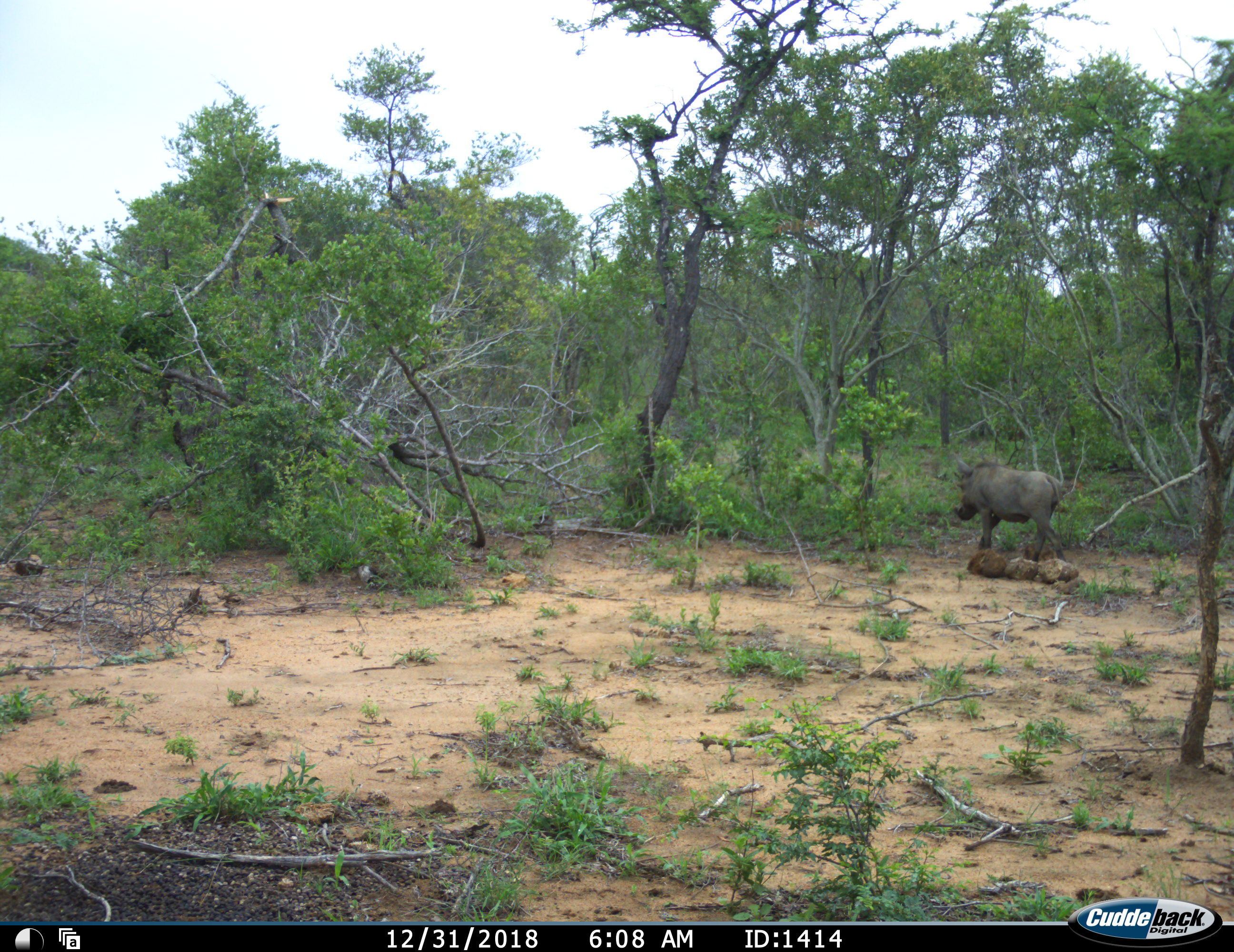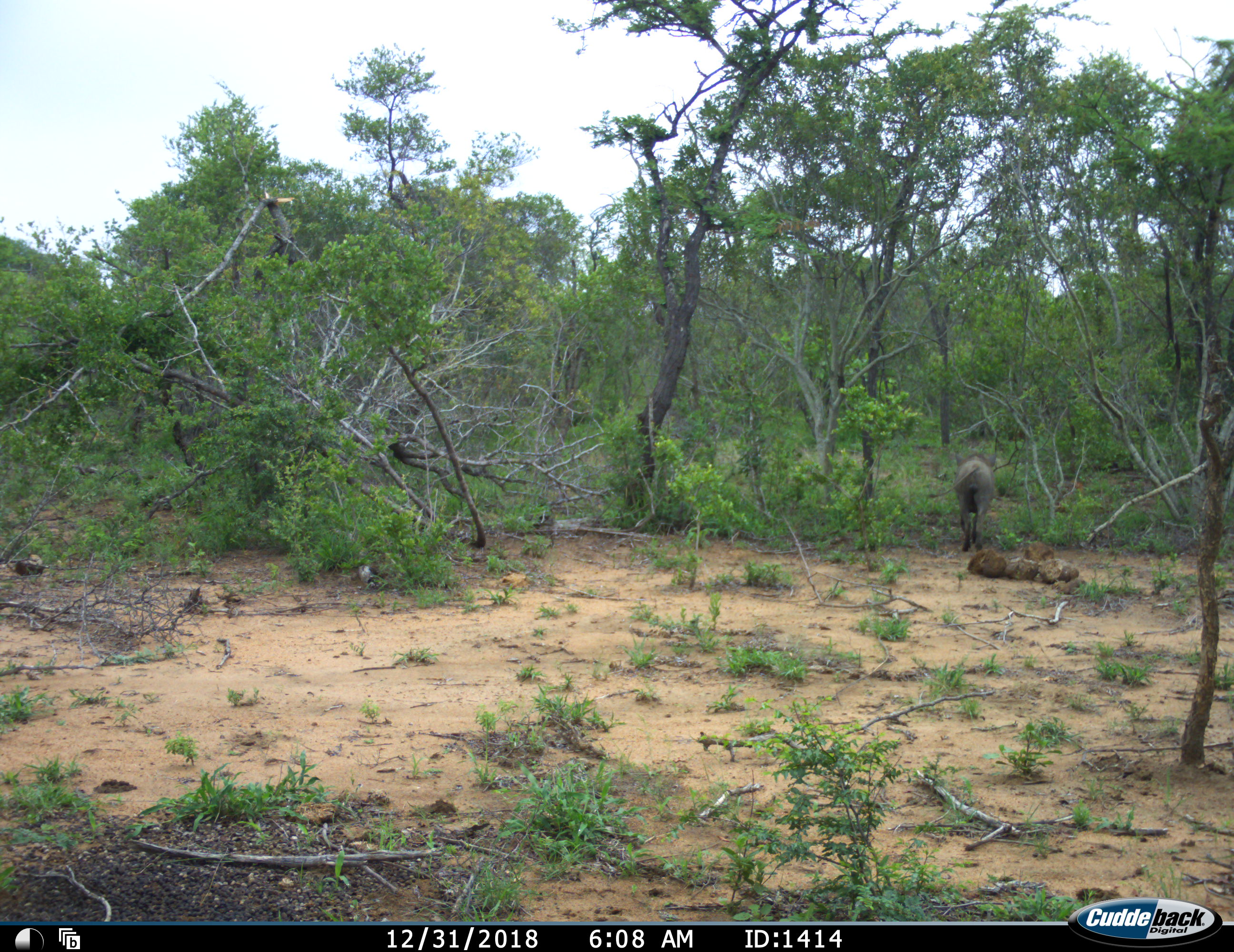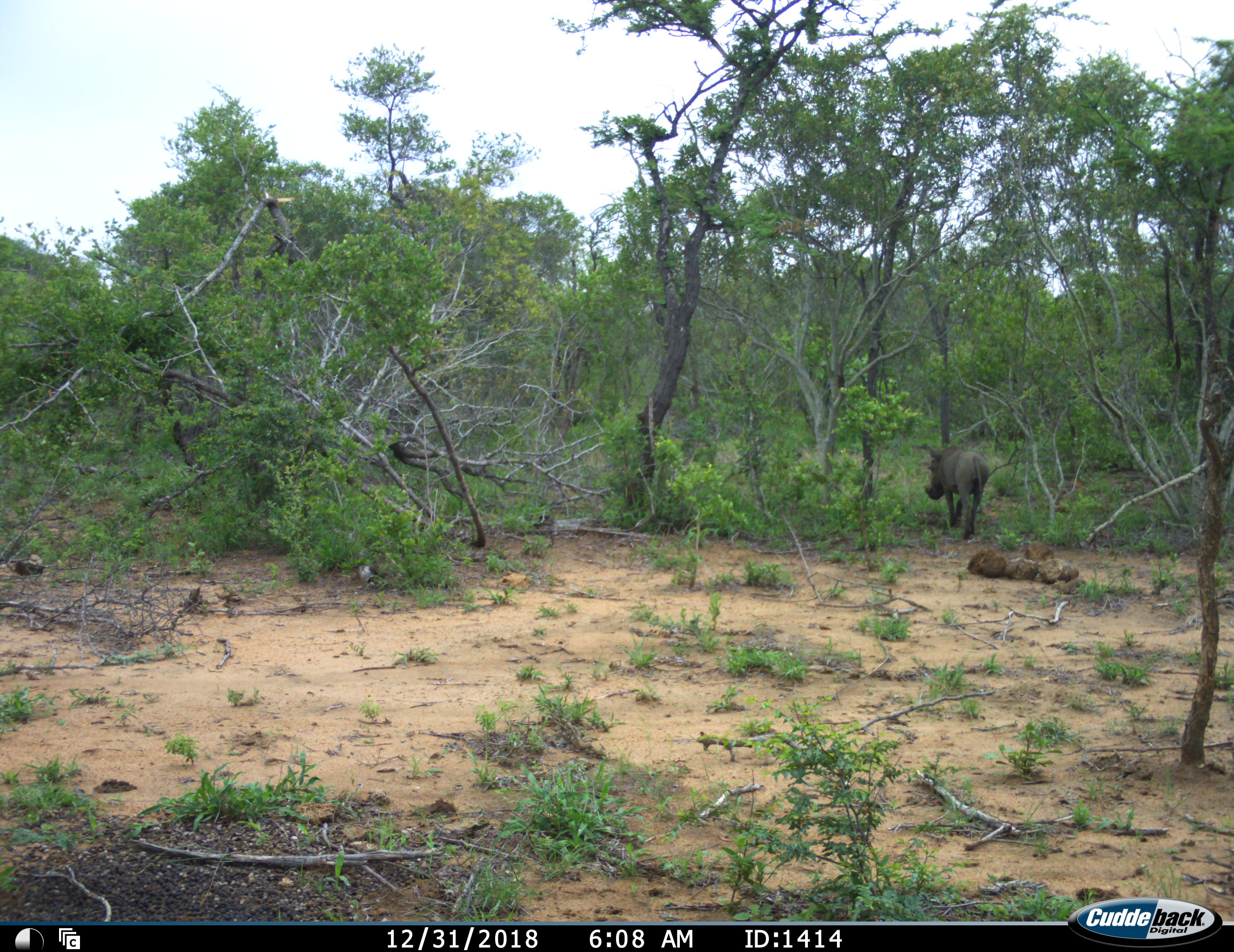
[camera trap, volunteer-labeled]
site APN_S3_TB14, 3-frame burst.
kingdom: Animalia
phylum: Chordata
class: Mammalia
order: Artiodactyla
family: Suidae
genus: Phacochoerus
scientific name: Phacochoerus africanus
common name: warthog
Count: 1.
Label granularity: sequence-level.